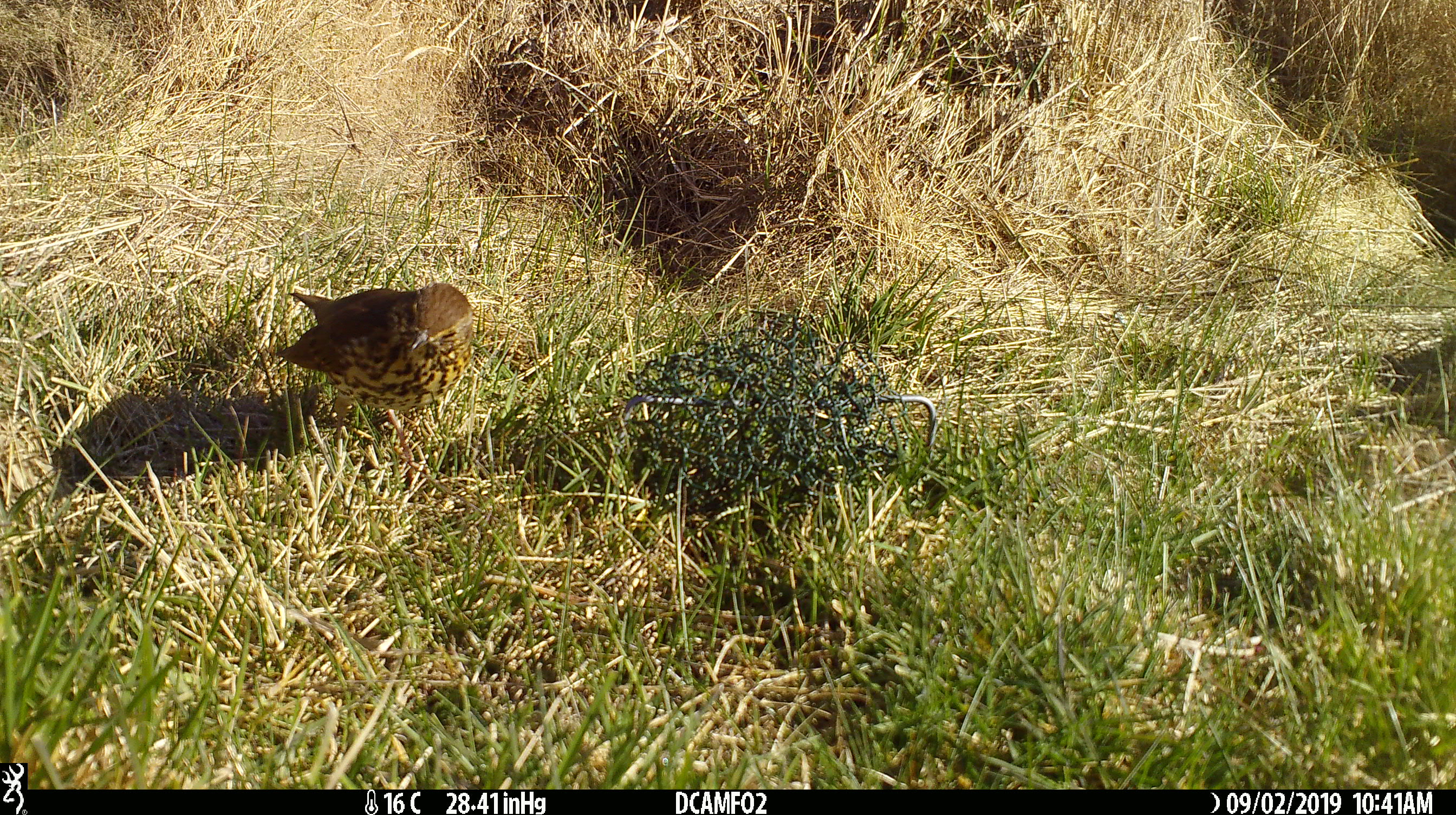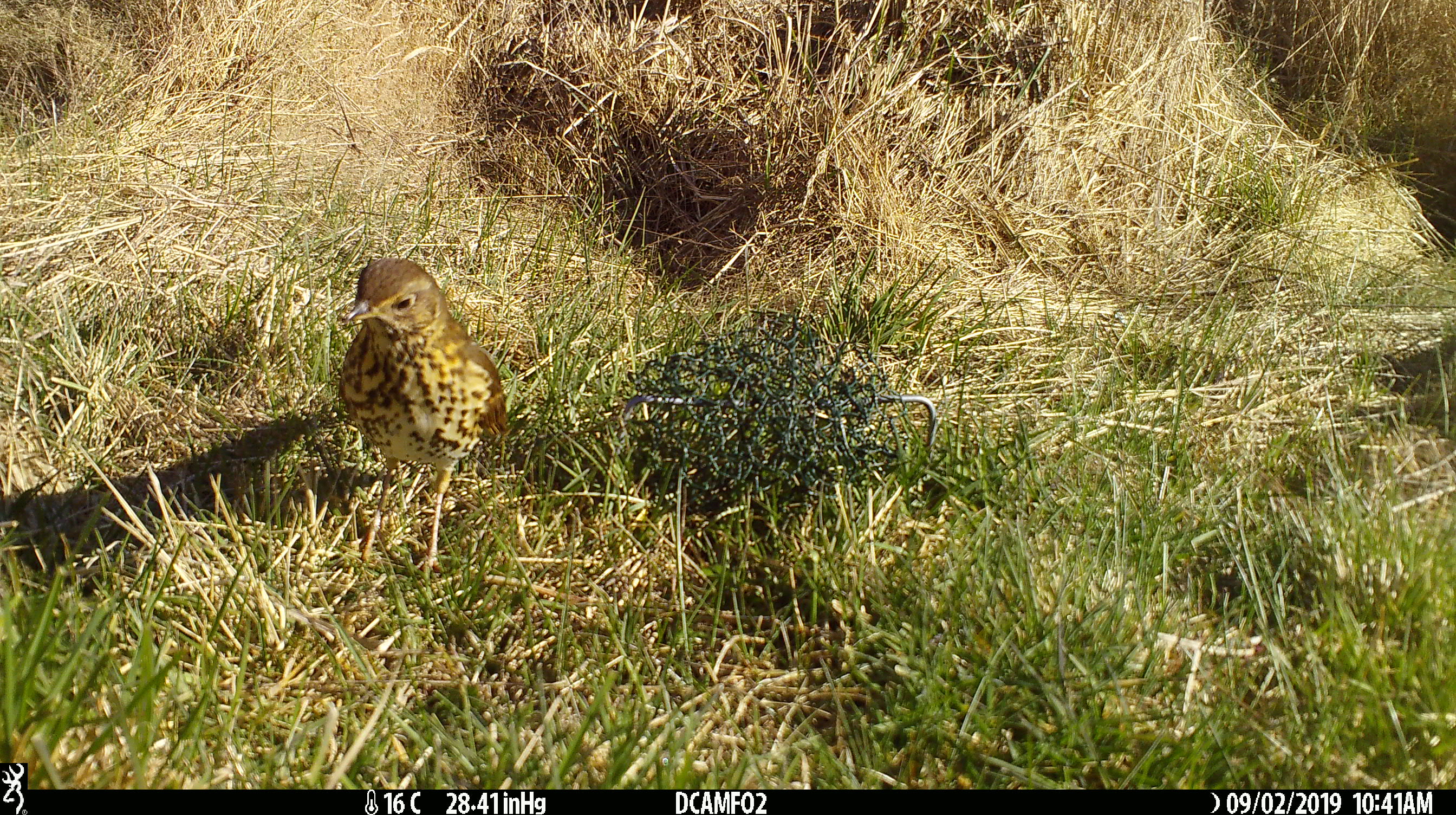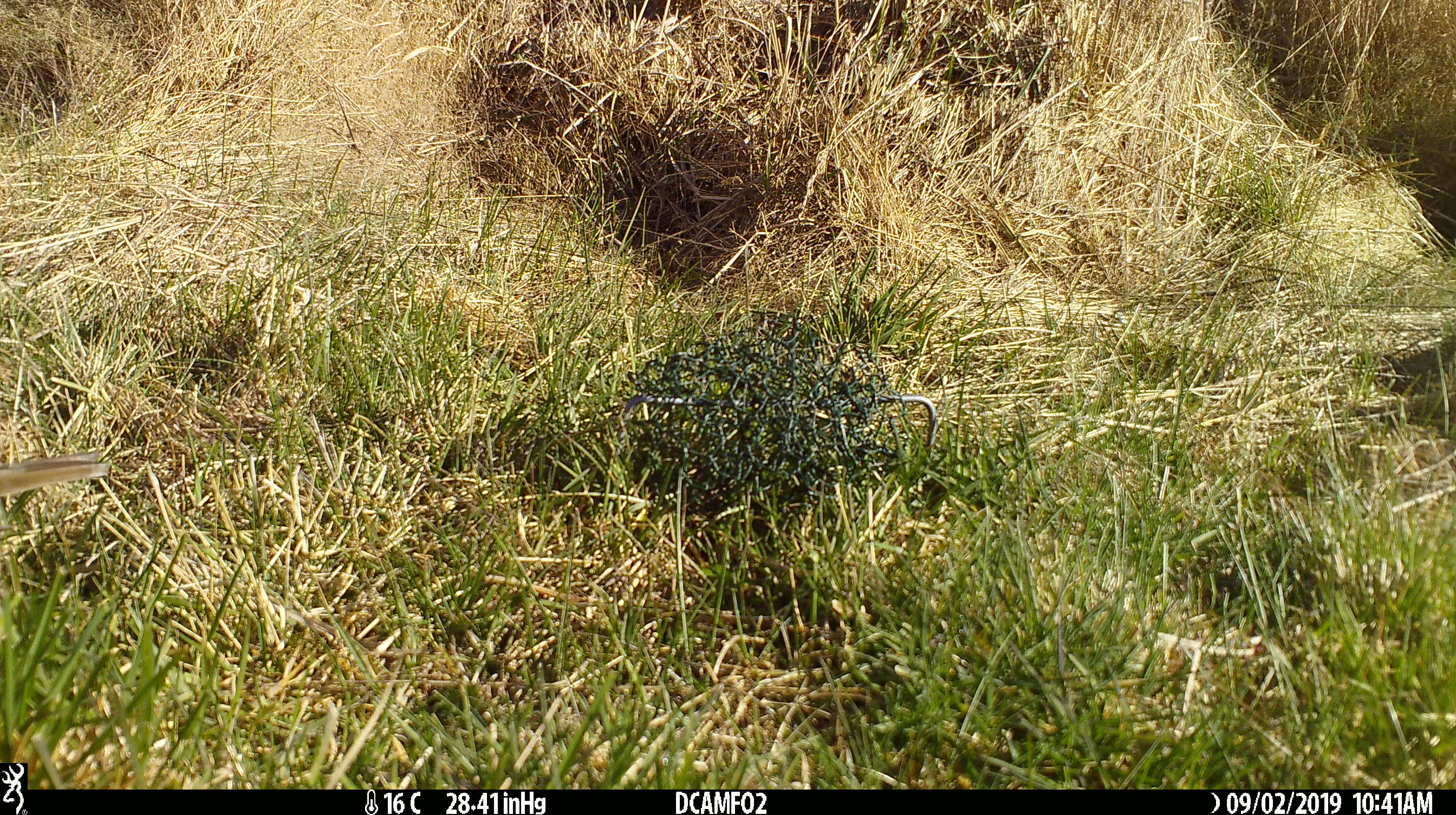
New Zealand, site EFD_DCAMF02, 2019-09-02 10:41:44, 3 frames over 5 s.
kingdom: Animalia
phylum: Chordata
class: Aves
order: Passeriformes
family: Turdidae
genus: Turdus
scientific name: Turdus philomelos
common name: song thrush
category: thrush